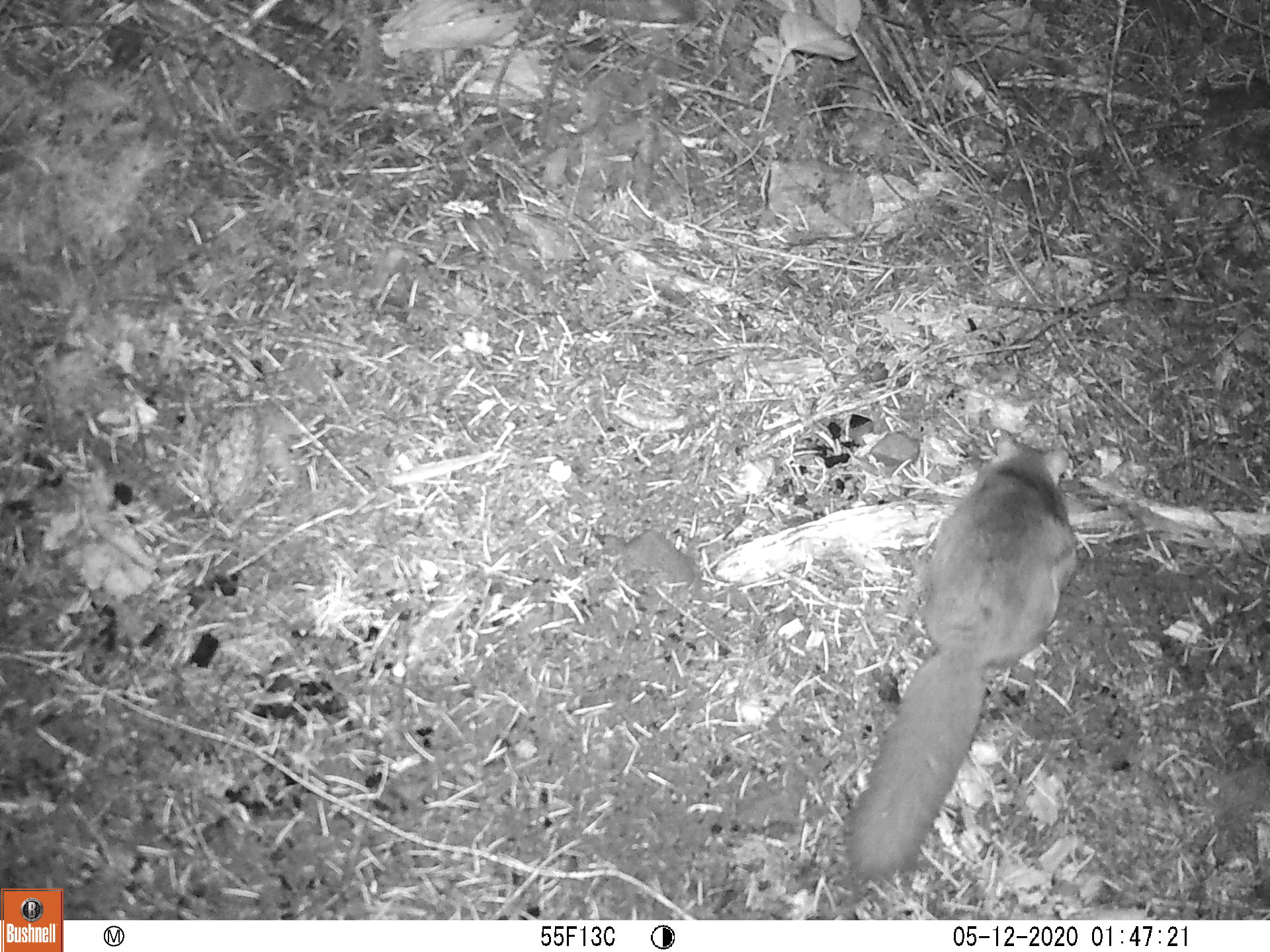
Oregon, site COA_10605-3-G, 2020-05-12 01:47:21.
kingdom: Animalia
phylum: Chordata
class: Mammalia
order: Rodentia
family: Sciuridae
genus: Glaucomys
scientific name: Glaucomys oregonensis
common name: humboldt's flying squirrel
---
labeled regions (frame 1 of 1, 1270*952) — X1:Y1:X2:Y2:
humboldt's flying squirrel: 834:423:1086:888